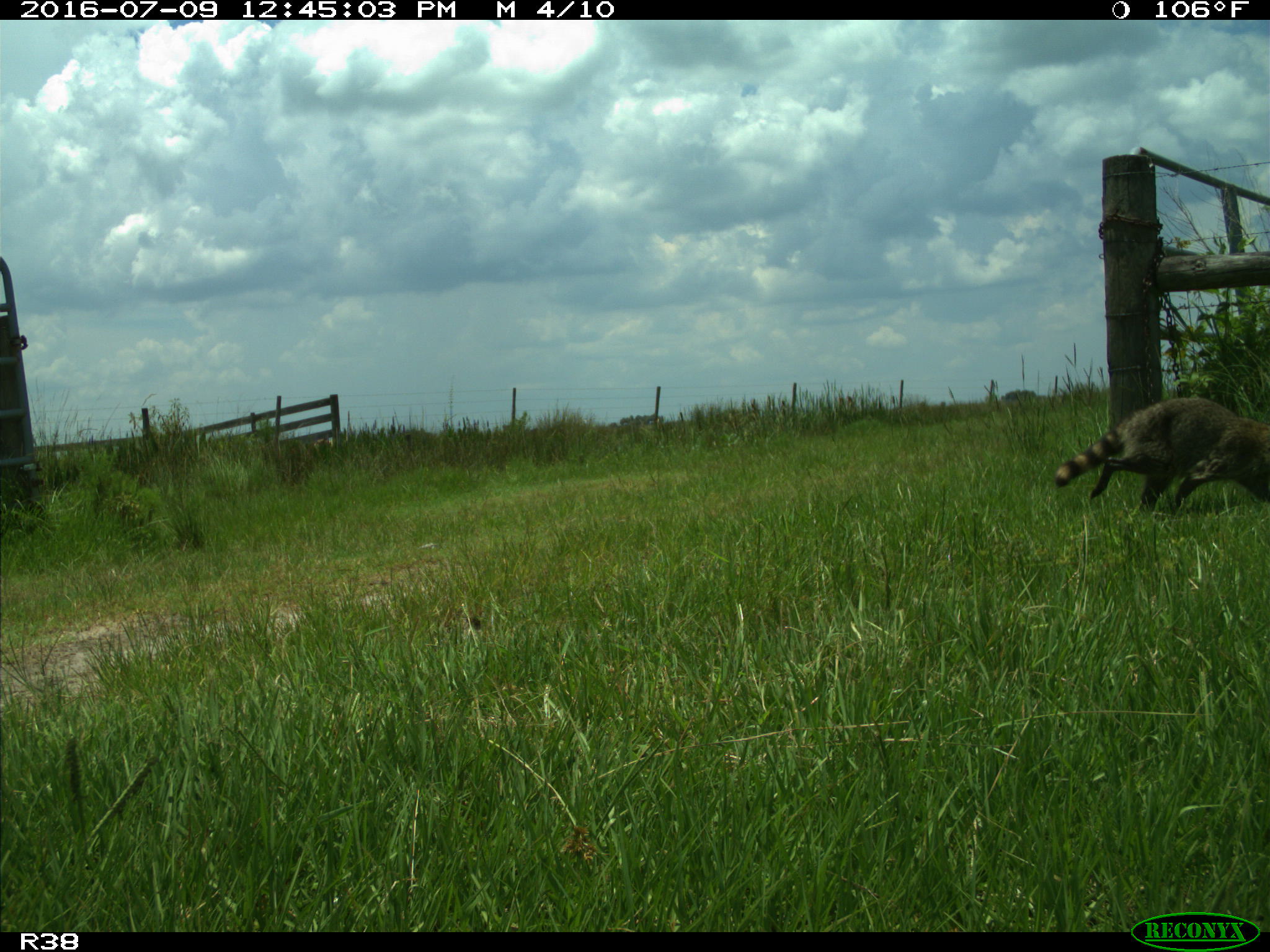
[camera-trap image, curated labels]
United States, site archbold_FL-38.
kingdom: Animalia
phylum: Chordata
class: Mammalia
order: Carnivora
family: Procyonidae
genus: Procyon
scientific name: Procyon lotor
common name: common raccoon